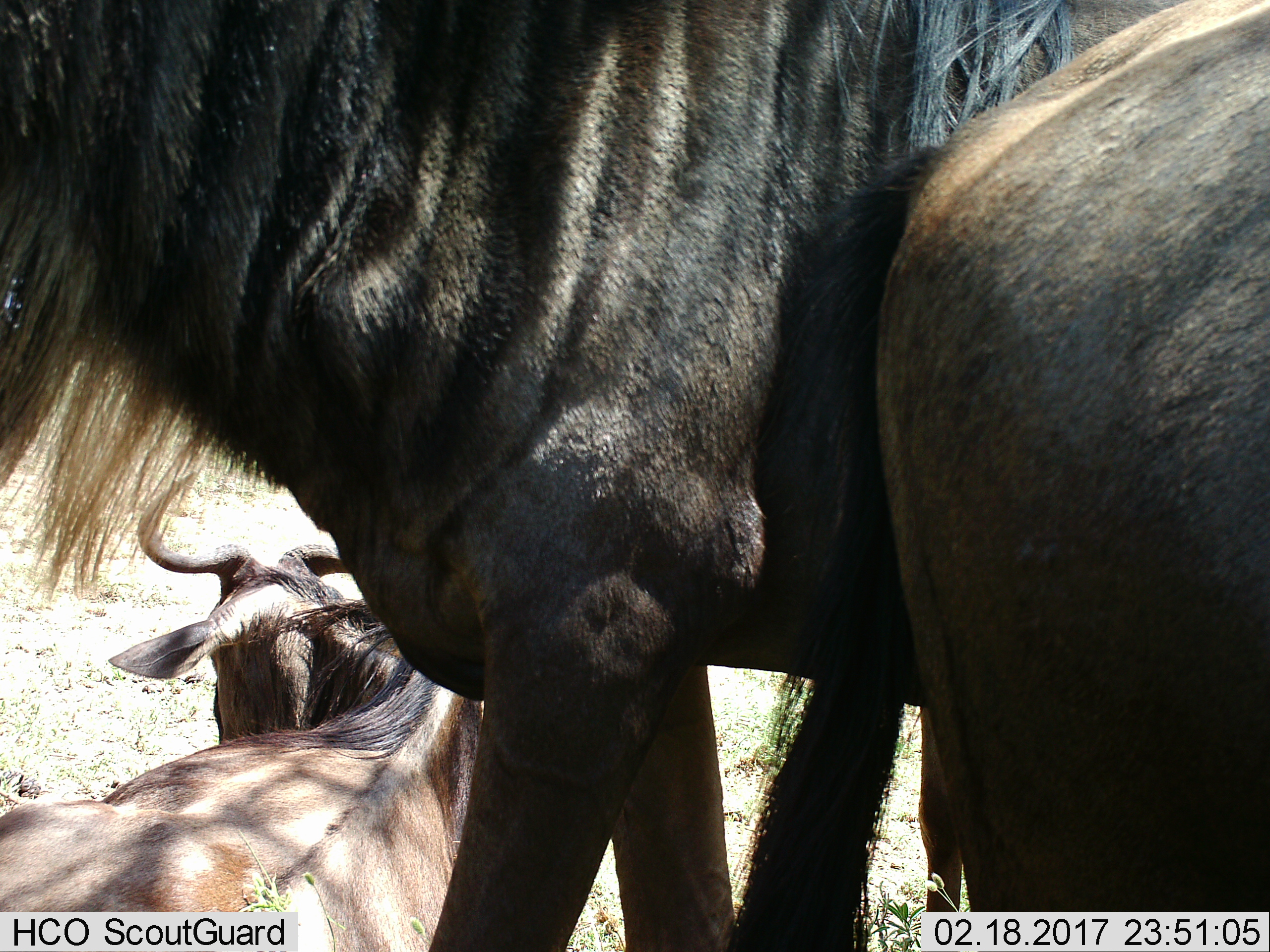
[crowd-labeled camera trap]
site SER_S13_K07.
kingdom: Animalia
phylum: Chordata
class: Mammalia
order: Artiodactyla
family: Bovidae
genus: Connochaetes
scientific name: Connochaetes taurinus taurinus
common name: blue wildebeest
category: wildebeestblue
Wildebeestblue (blue wildebeest) (Connochaetes taurinus taurinus), count 3. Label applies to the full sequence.